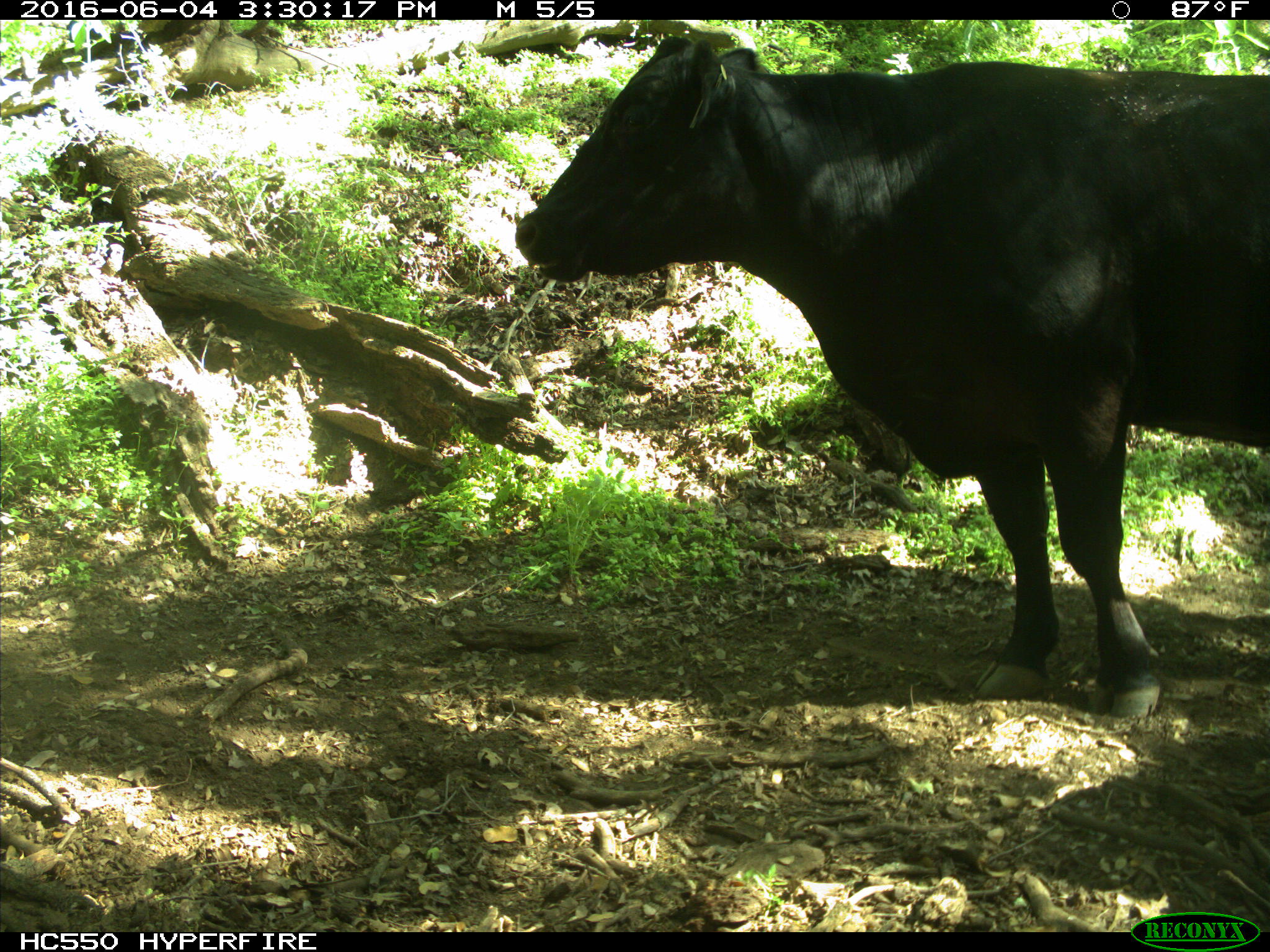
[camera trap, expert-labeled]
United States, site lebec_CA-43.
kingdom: Animalia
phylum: Chordata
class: Mammalia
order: Artiodactyla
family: Bovidae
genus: Bos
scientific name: Bos taurus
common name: domestic cow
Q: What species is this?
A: Bos taurus (domestic cow).